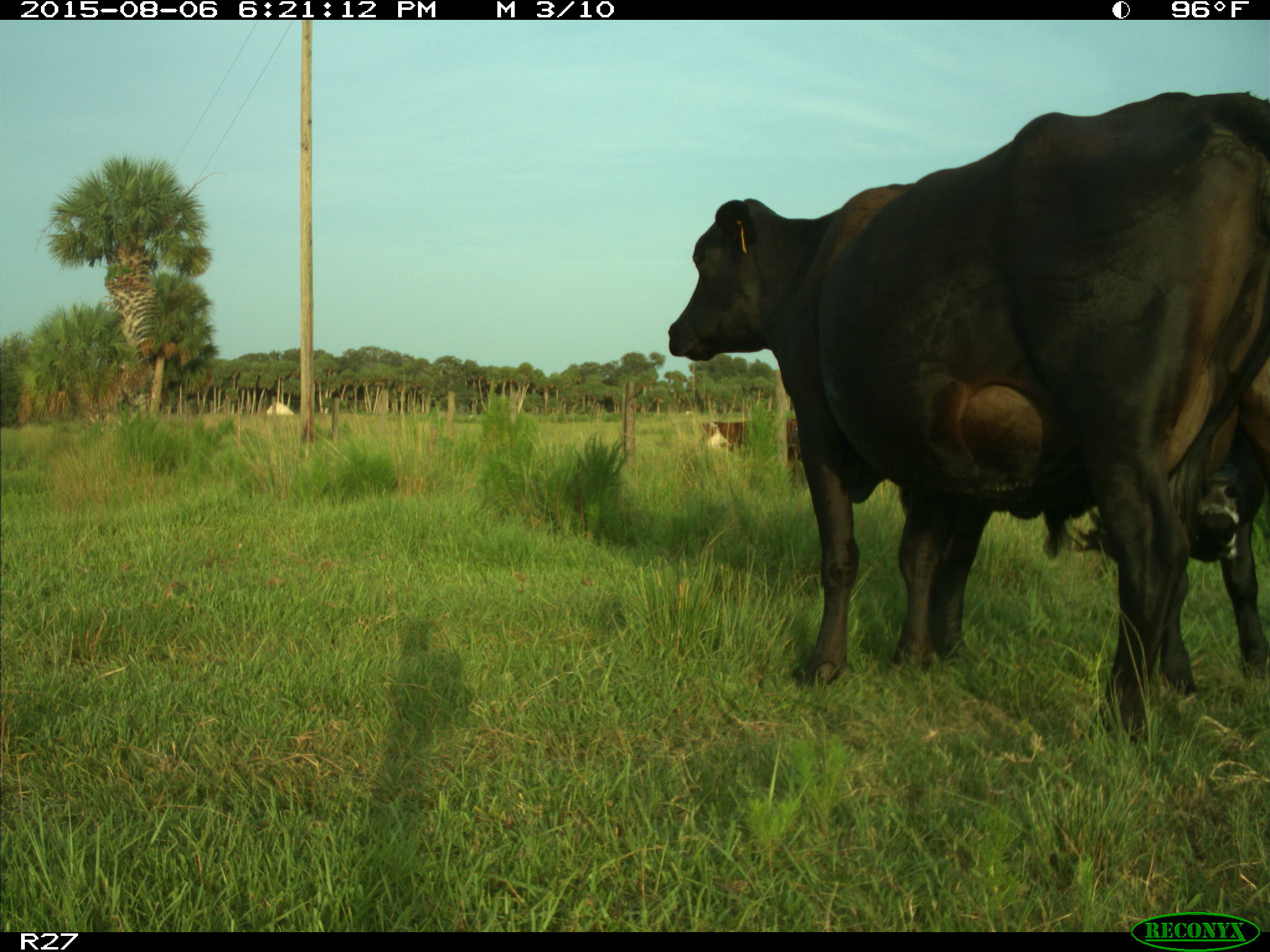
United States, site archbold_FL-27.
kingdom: Animalia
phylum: Chordata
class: Mammalia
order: Artiodactyla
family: Bovidae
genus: Bos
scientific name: Bos taurus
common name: domestic cow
Bos taurus (domestic cow).